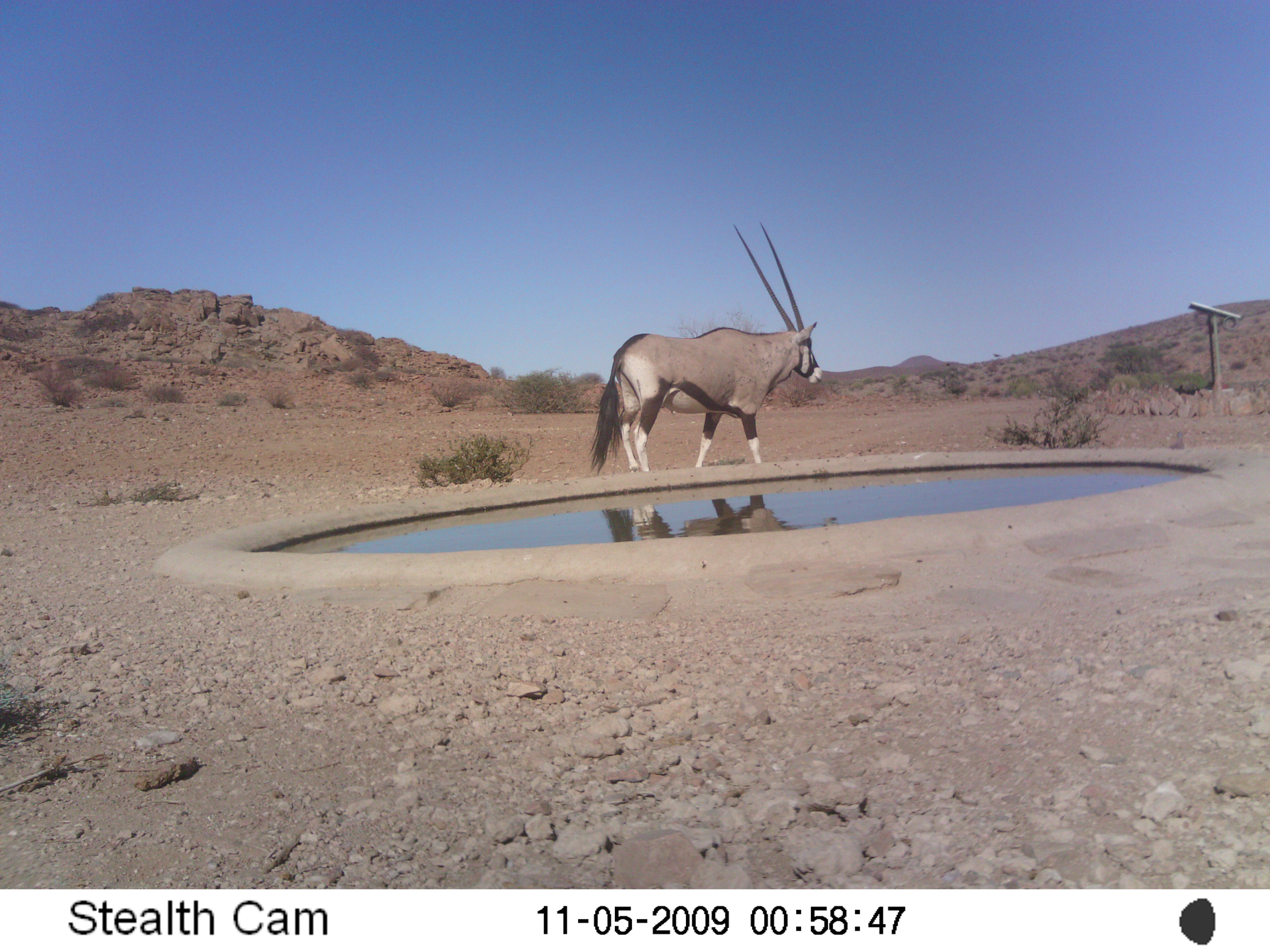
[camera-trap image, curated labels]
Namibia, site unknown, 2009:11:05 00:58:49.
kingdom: Animalia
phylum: Chordata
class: Mammalia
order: Artiodactyla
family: Bovidae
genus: Oryx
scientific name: Oryx gazella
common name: gemsbok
Oryx gazella (gemsbok).